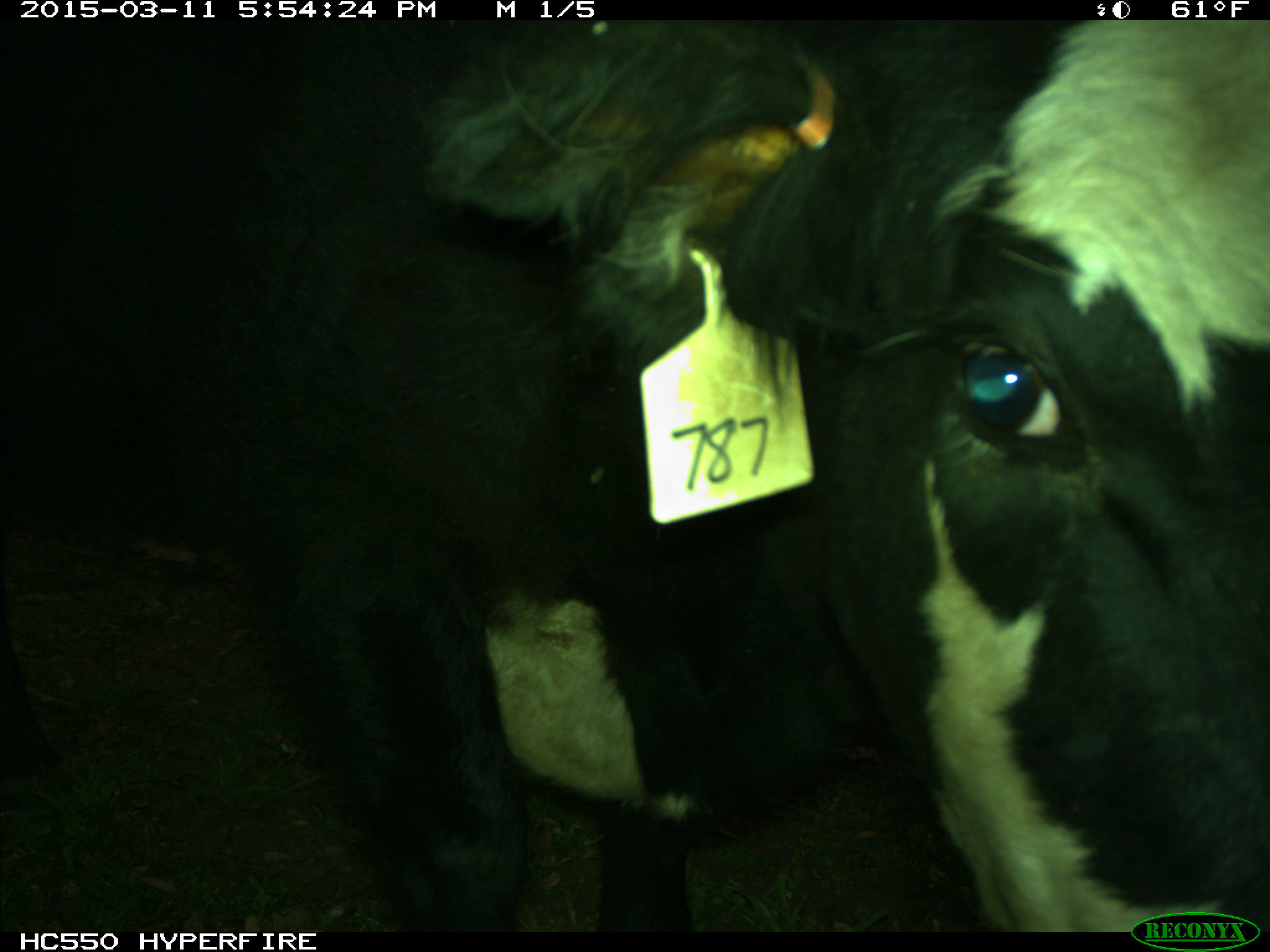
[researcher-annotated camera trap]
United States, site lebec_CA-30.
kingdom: Animalia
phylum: Chordata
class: Mammalia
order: Artiodactyla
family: Bovidae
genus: Bos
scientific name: Bos taurus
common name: domestic cow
Bos taurus (domestic cow).